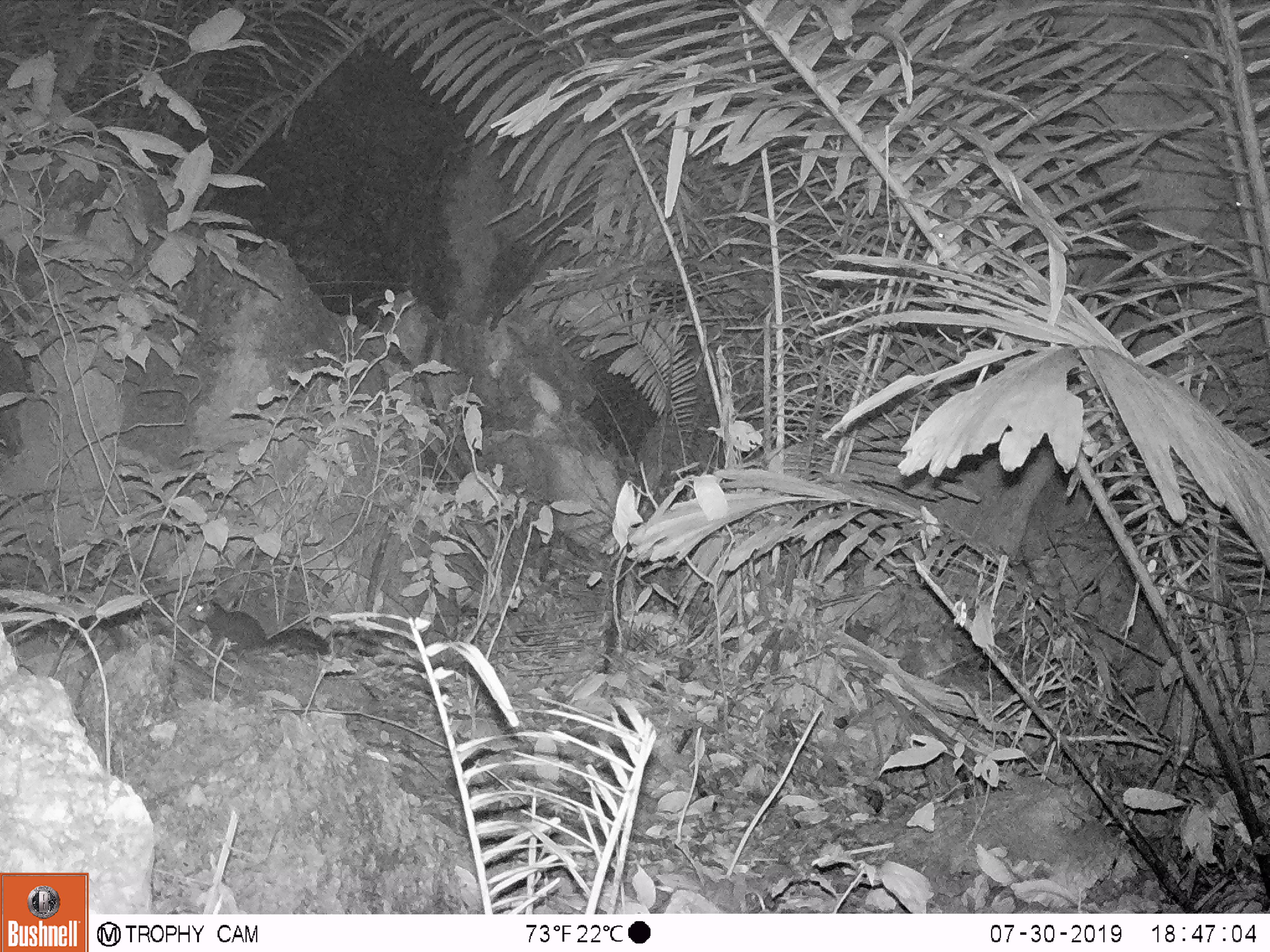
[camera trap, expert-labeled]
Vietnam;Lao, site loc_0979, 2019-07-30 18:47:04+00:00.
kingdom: Animalia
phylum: Chordata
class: Mammalia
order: Rodentia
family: Sciuridae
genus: Dremomys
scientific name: Dremomys rufigenis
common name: red-cheeked squirrel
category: red cheeked squirrel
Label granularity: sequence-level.